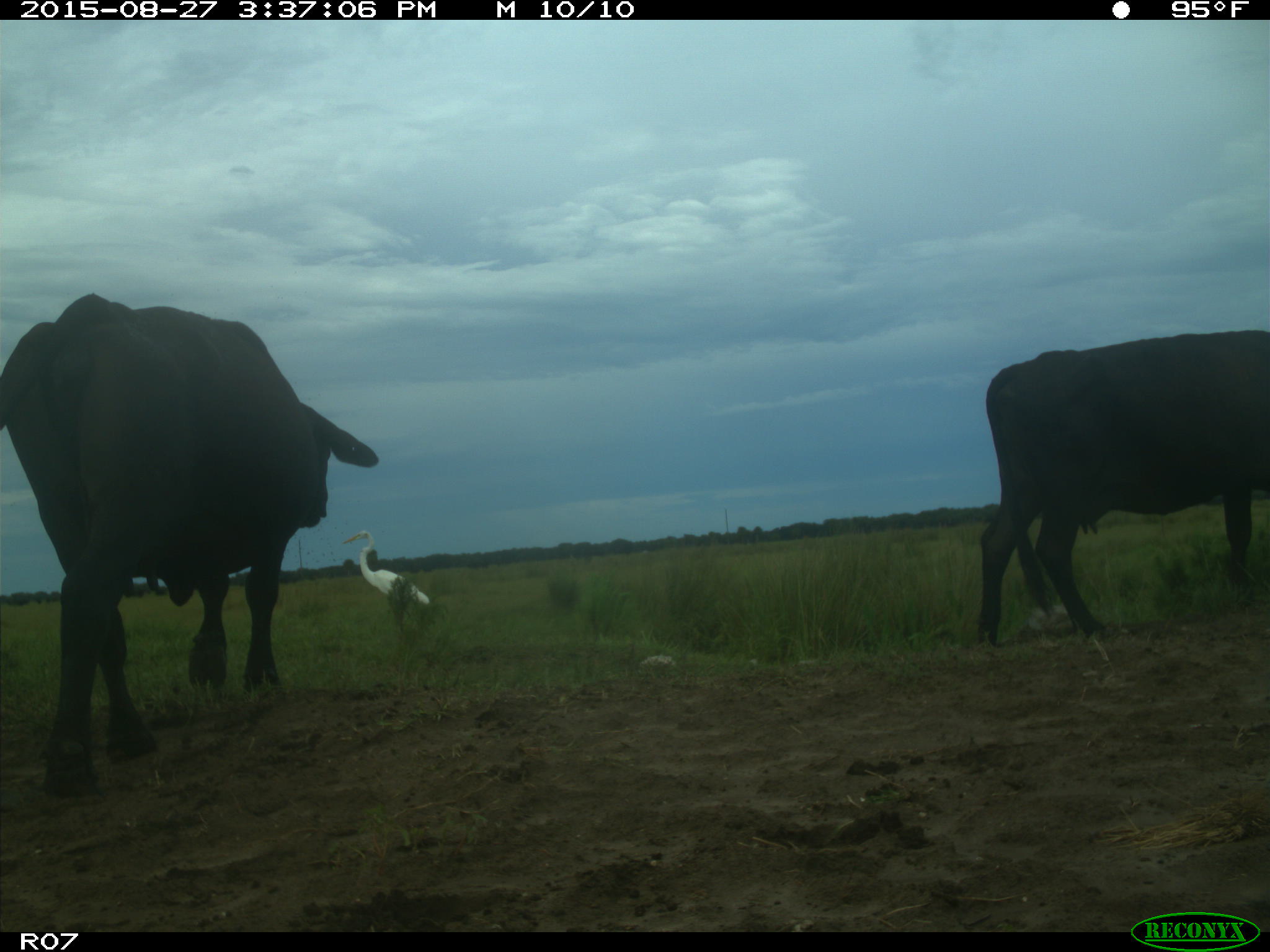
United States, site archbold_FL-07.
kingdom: Animalia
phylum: Chordata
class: Mammalia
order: Artiodactyla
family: Bovidae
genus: Bos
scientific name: Bos taurus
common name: domestic cow